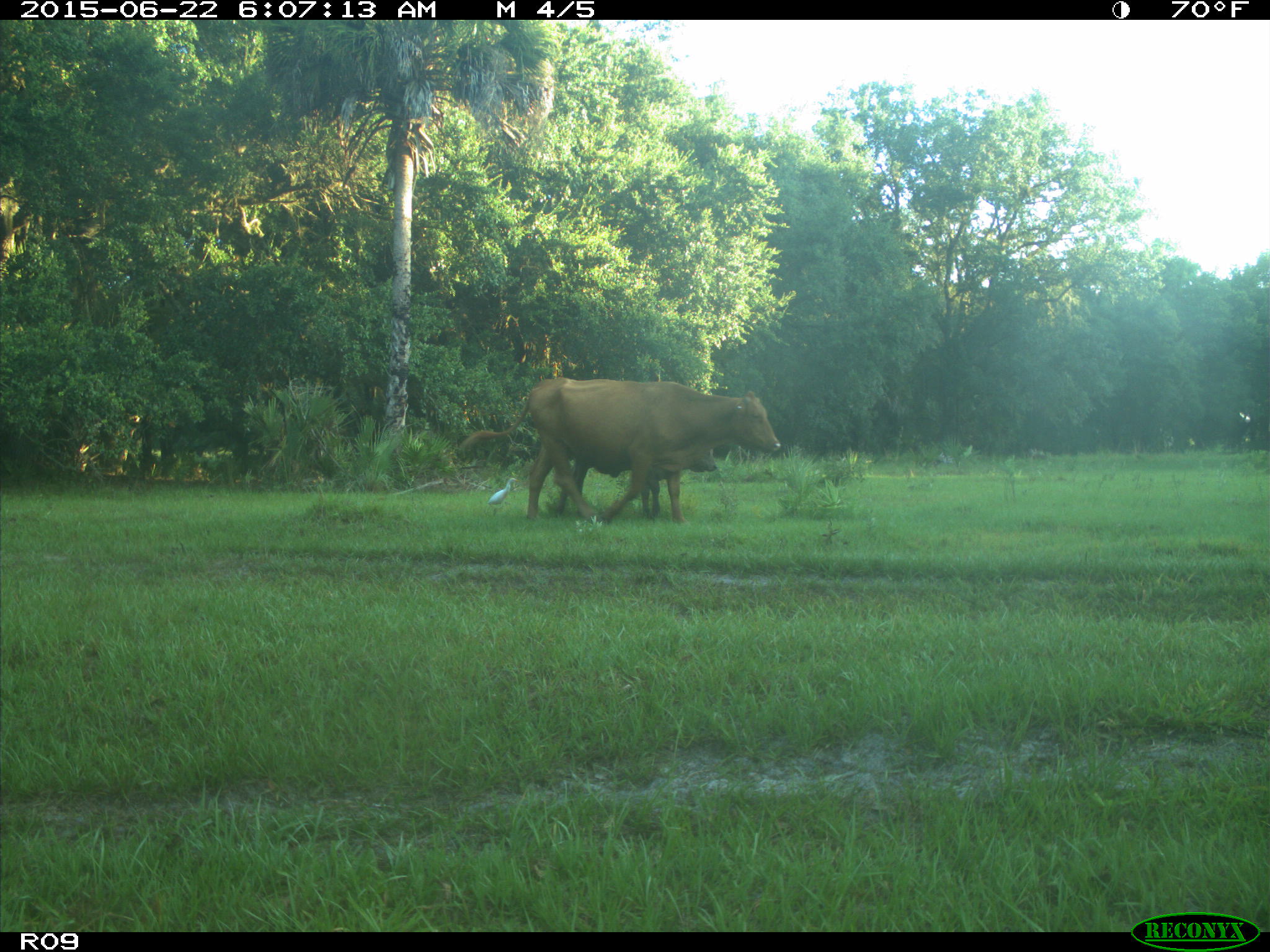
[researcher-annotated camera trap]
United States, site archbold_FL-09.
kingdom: Animalia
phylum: Chordata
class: Mammalia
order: Artiodactyla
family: Bovidae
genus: Bos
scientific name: Bos taurus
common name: domestic cow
Bos taurus (domestic cow).